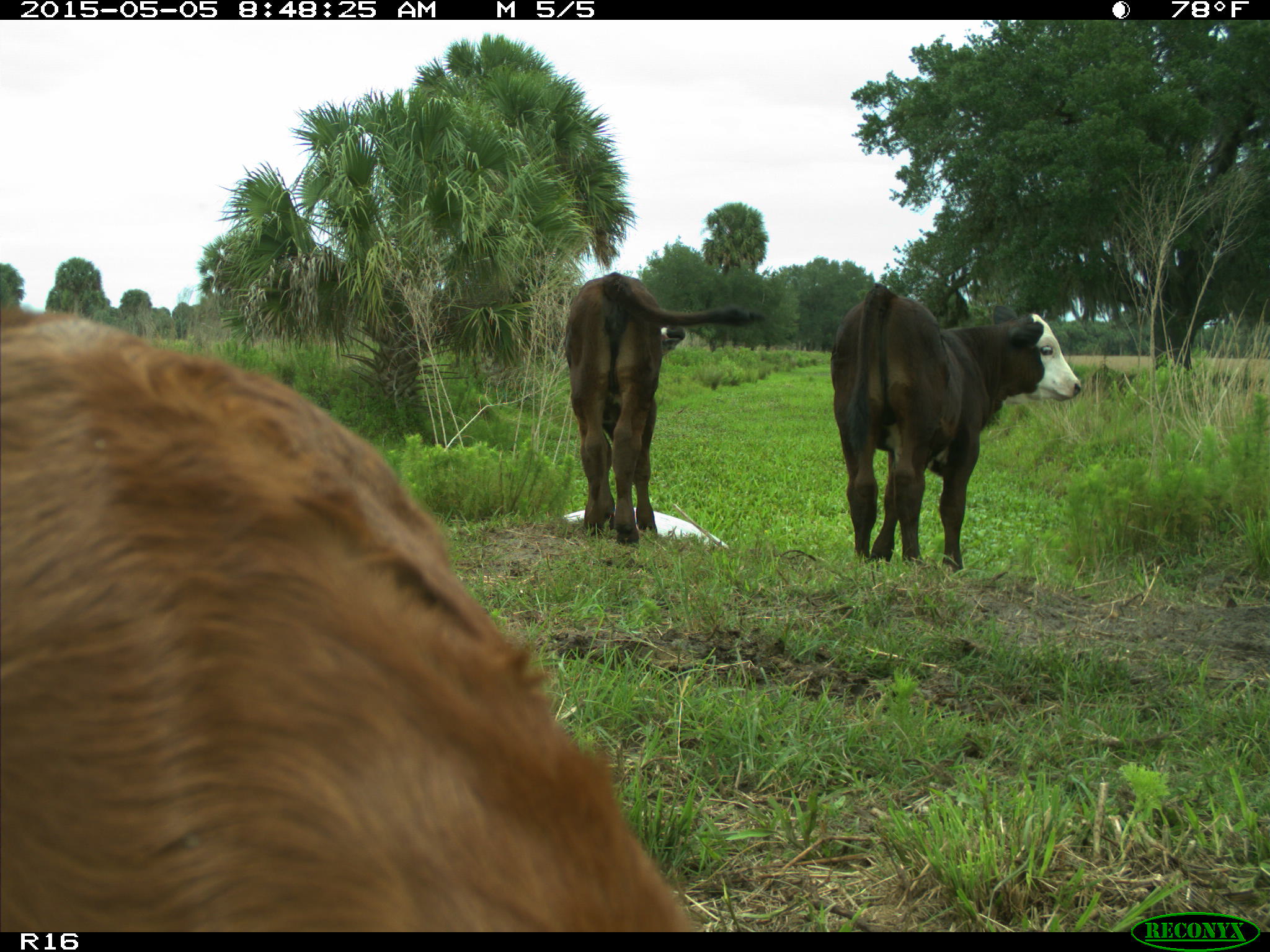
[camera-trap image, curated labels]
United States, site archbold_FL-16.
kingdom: Animalia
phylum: Chordata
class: Mammalia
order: Artiodactyla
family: Bovidae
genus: Bos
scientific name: Bos taurus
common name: domestic cow